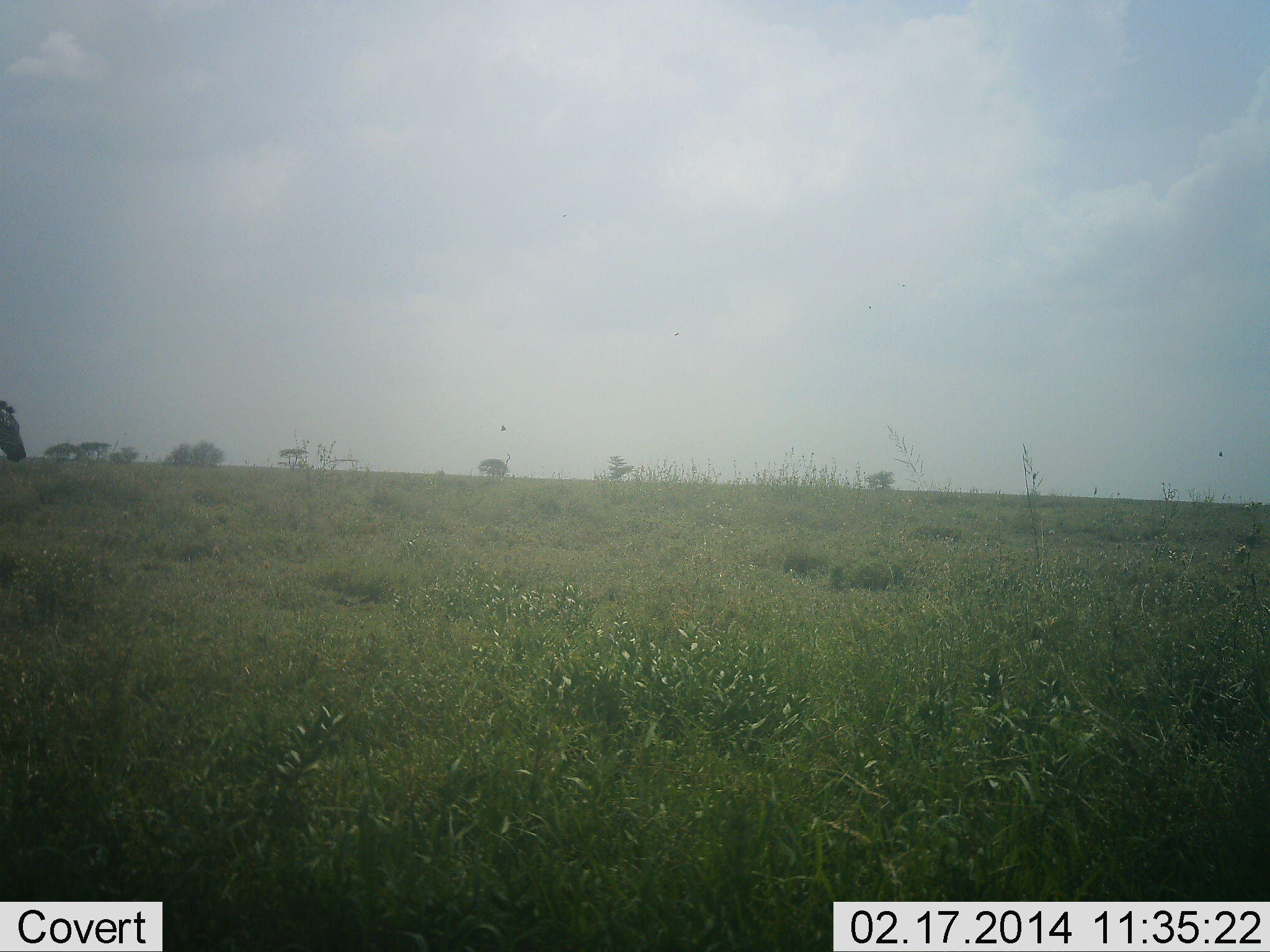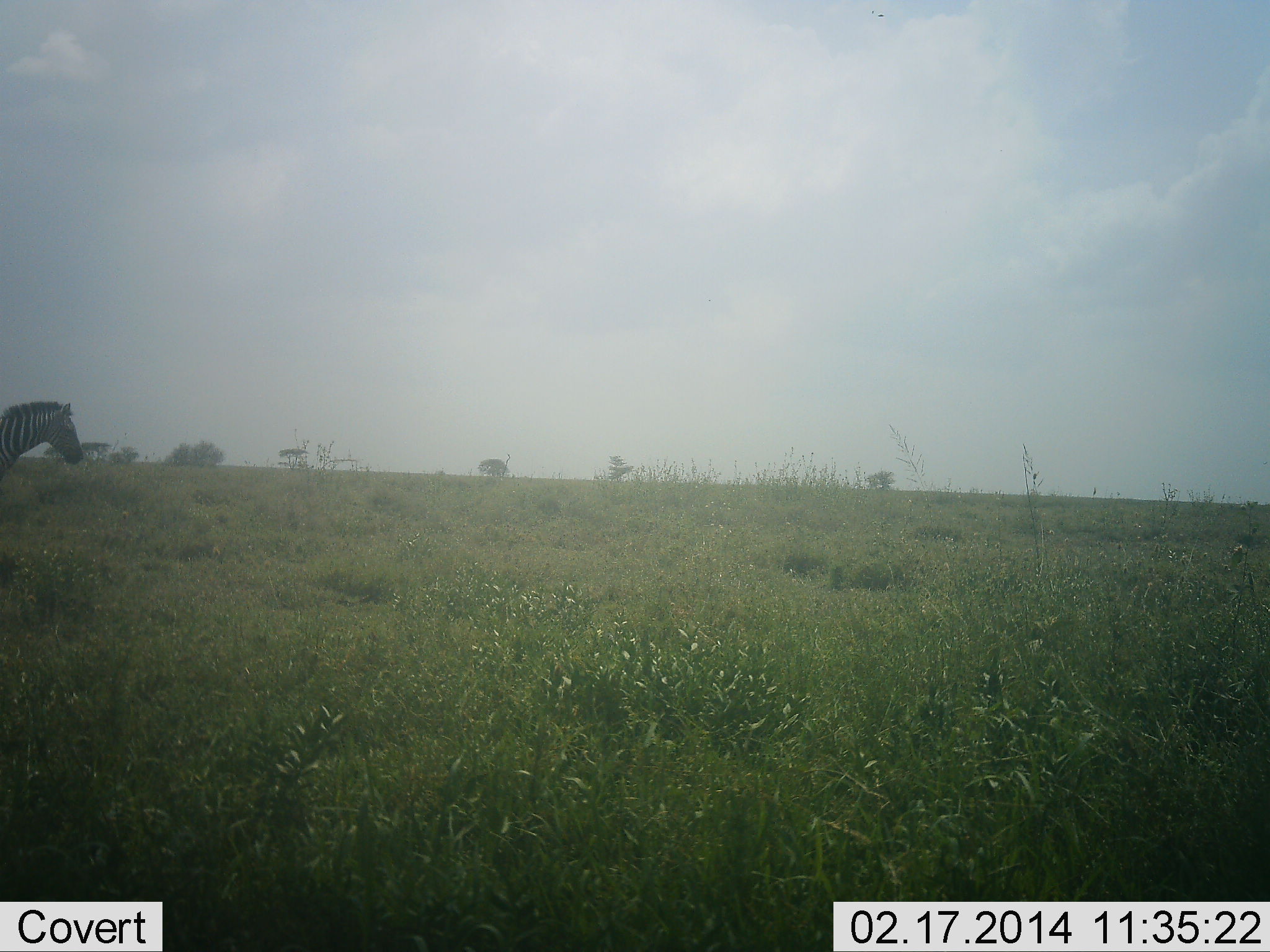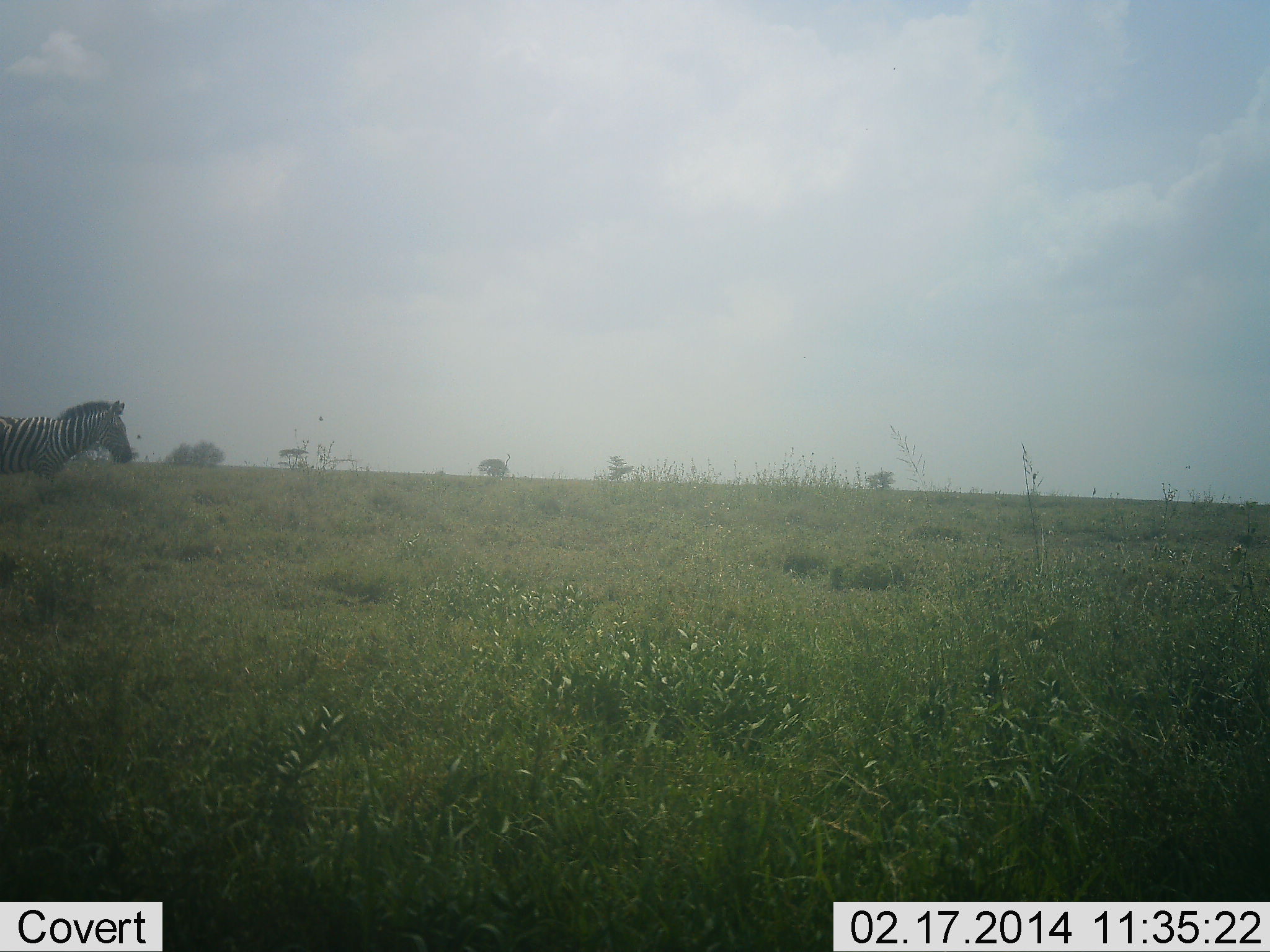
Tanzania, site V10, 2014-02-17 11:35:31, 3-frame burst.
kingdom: Animalia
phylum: Chordata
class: Mammalia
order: Perissodactyla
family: Equidae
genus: Equus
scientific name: Equus quagga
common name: plains zebra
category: zebra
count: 1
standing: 0%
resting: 0%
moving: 100%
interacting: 0%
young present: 0%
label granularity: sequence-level